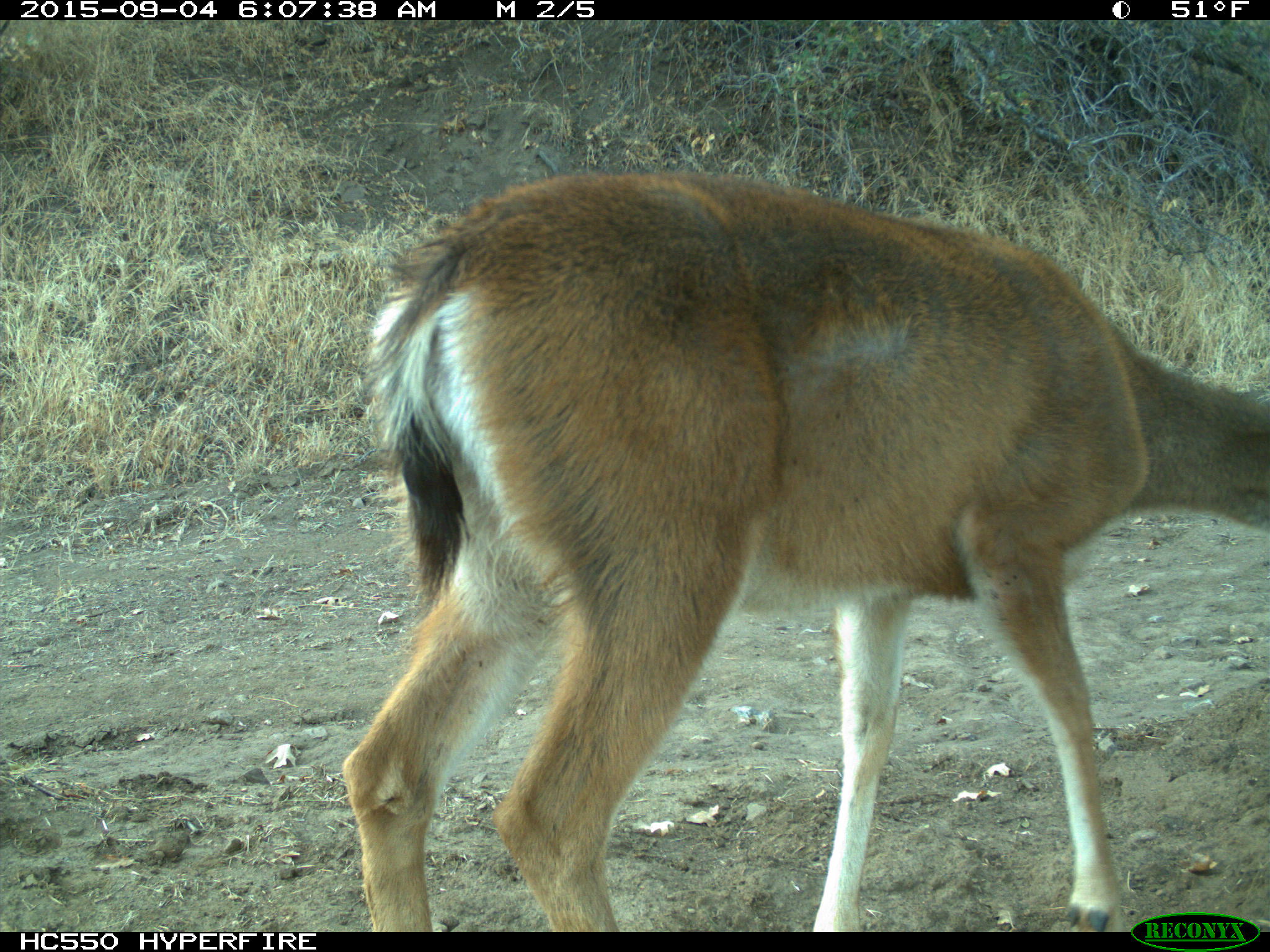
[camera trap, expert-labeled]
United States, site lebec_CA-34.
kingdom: Animalia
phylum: Chordata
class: Mammalia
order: Artiodactyla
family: Cervidae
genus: Odocoileus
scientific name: Odocoileus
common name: deer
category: unidentified deer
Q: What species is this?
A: Unidentified deer (deer) (Odocoileus).